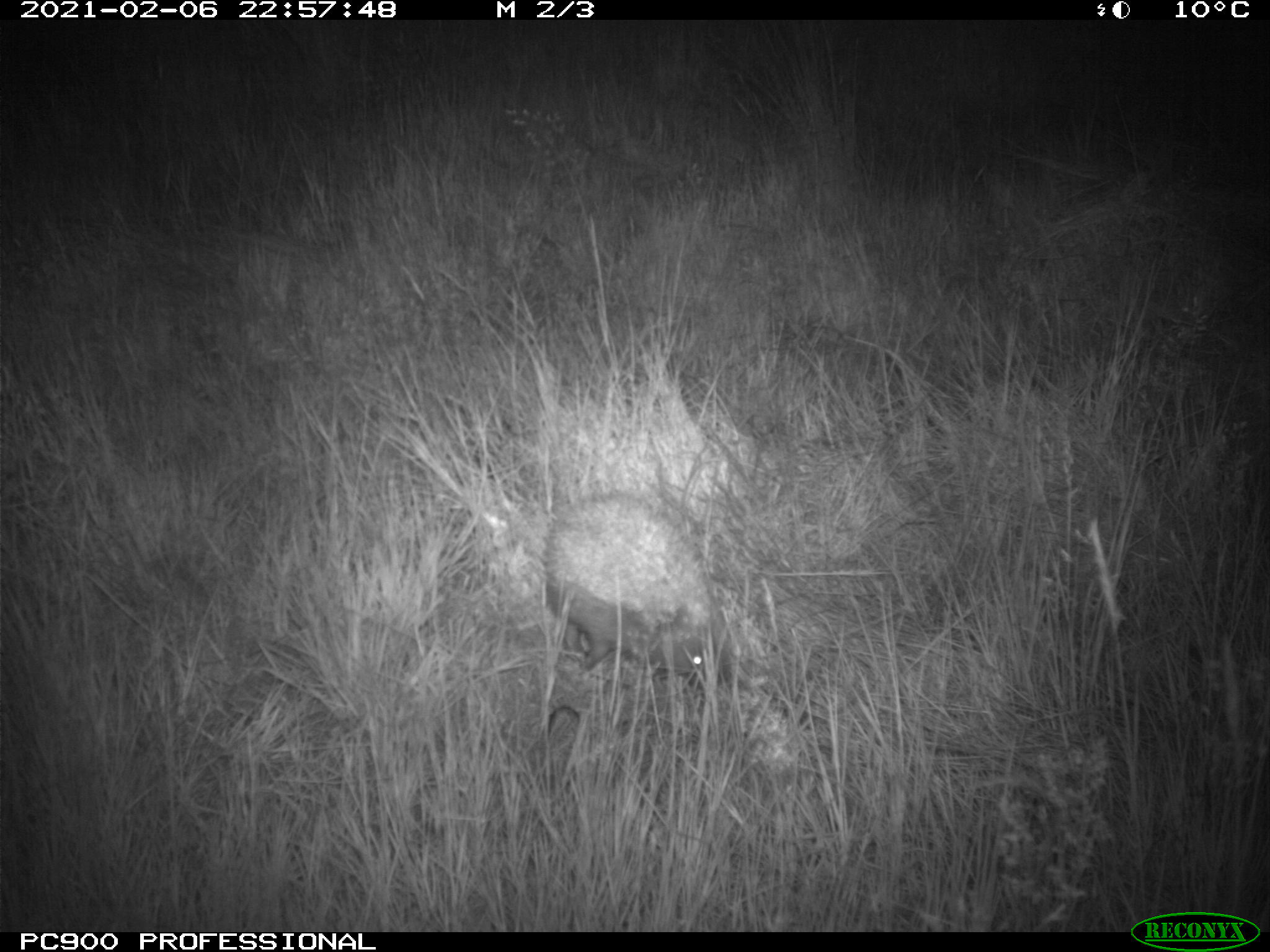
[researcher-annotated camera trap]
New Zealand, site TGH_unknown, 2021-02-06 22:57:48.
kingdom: Animalia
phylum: Chordata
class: Mammalia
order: Eulipotyphla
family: Erinaceidae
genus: Erinaceus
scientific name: Erinaceus europaeus europaeus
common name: european hedgehog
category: hedgehog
Hedgehog (european hedgehog) (Erinaceus europaeus europaeus).